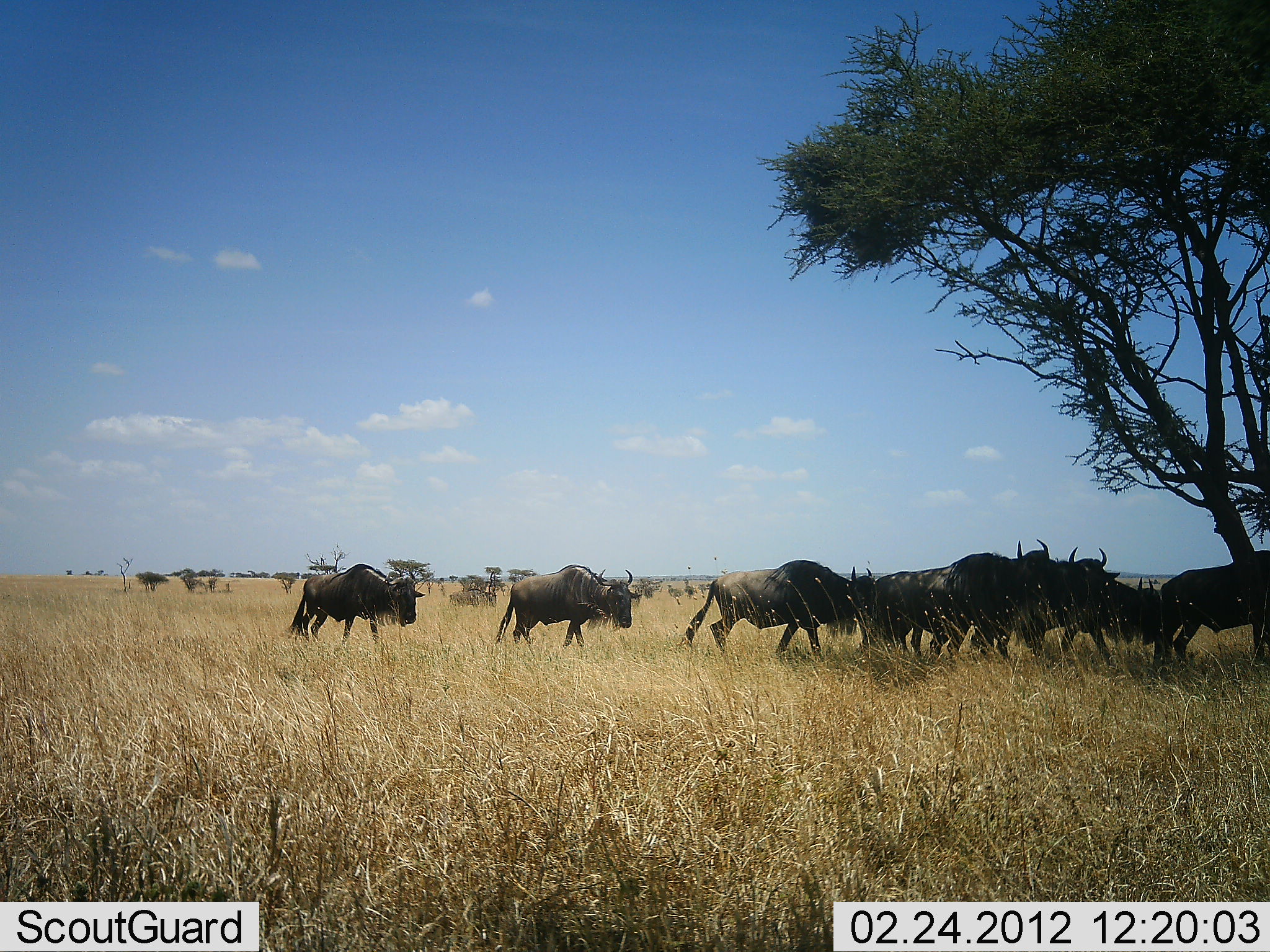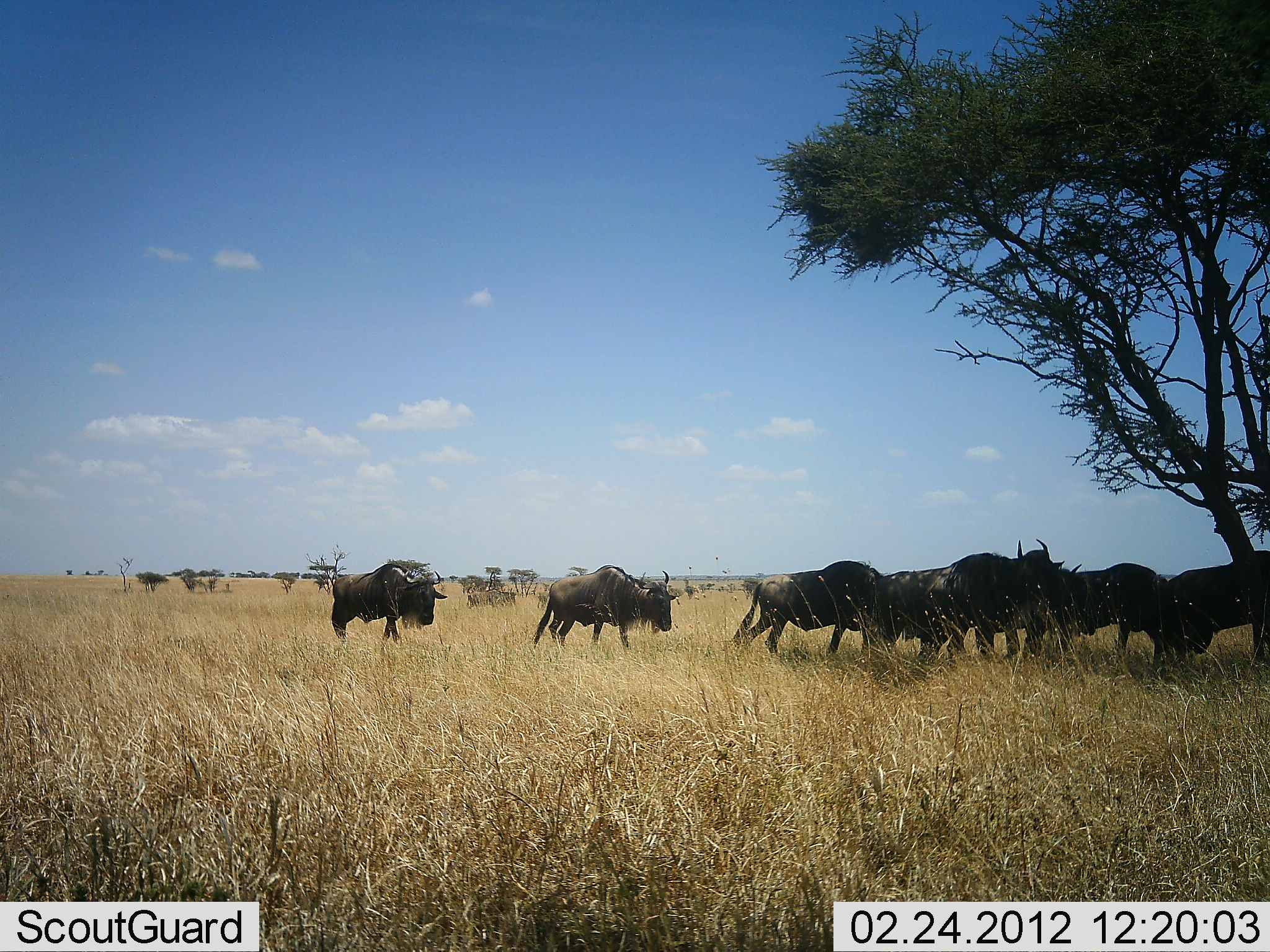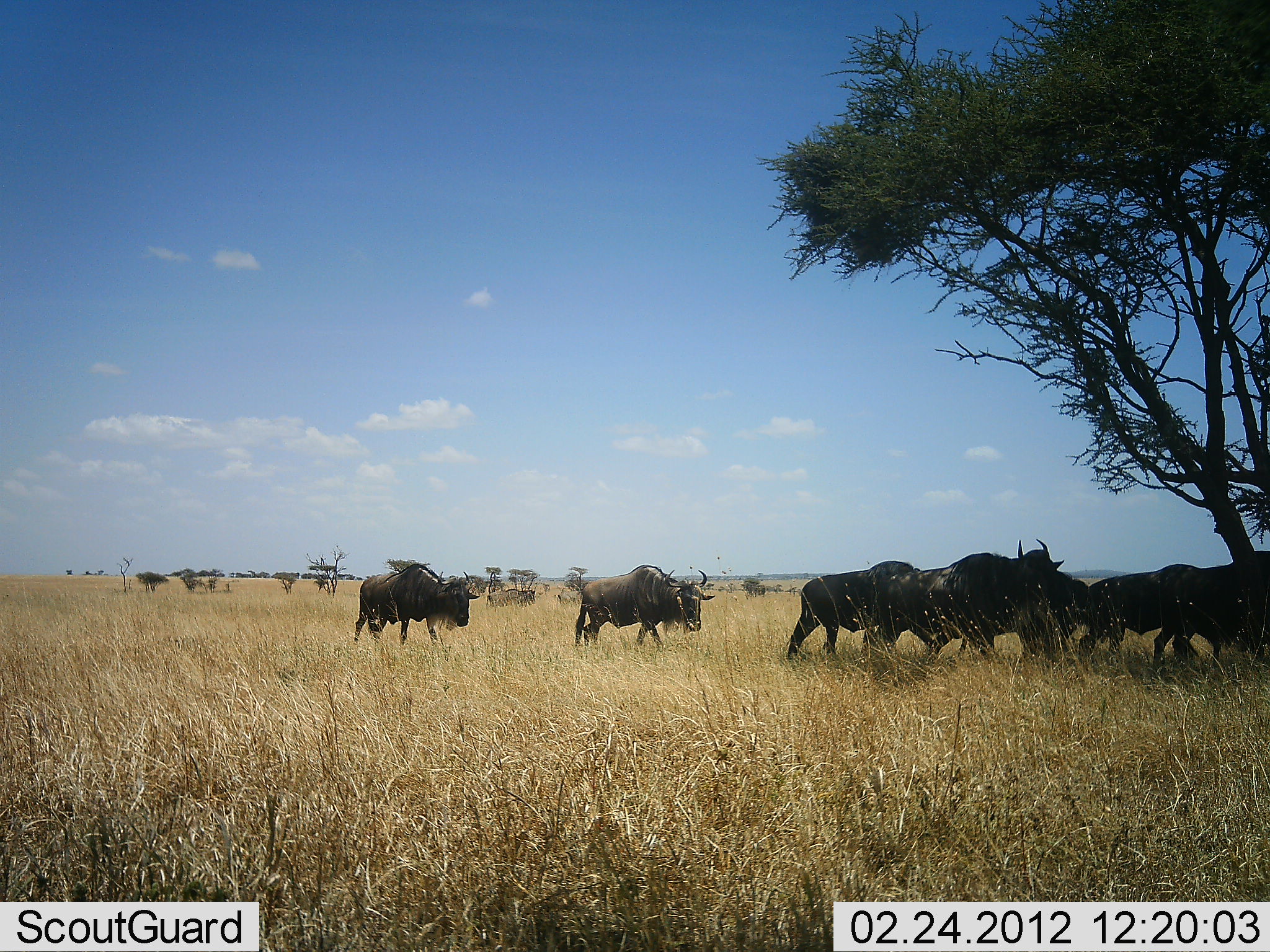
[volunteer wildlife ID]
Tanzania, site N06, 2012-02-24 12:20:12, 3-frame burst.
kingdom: Animalia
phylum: Chordata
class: Mammalia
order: Artiodactyla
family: Bovidae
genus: Connochaetes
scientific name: Connochaetes taurinus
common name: blue wildebeest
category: wildebeest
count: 8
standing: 55%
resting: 0%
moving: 91%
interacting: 0%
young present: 0%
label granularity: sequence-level